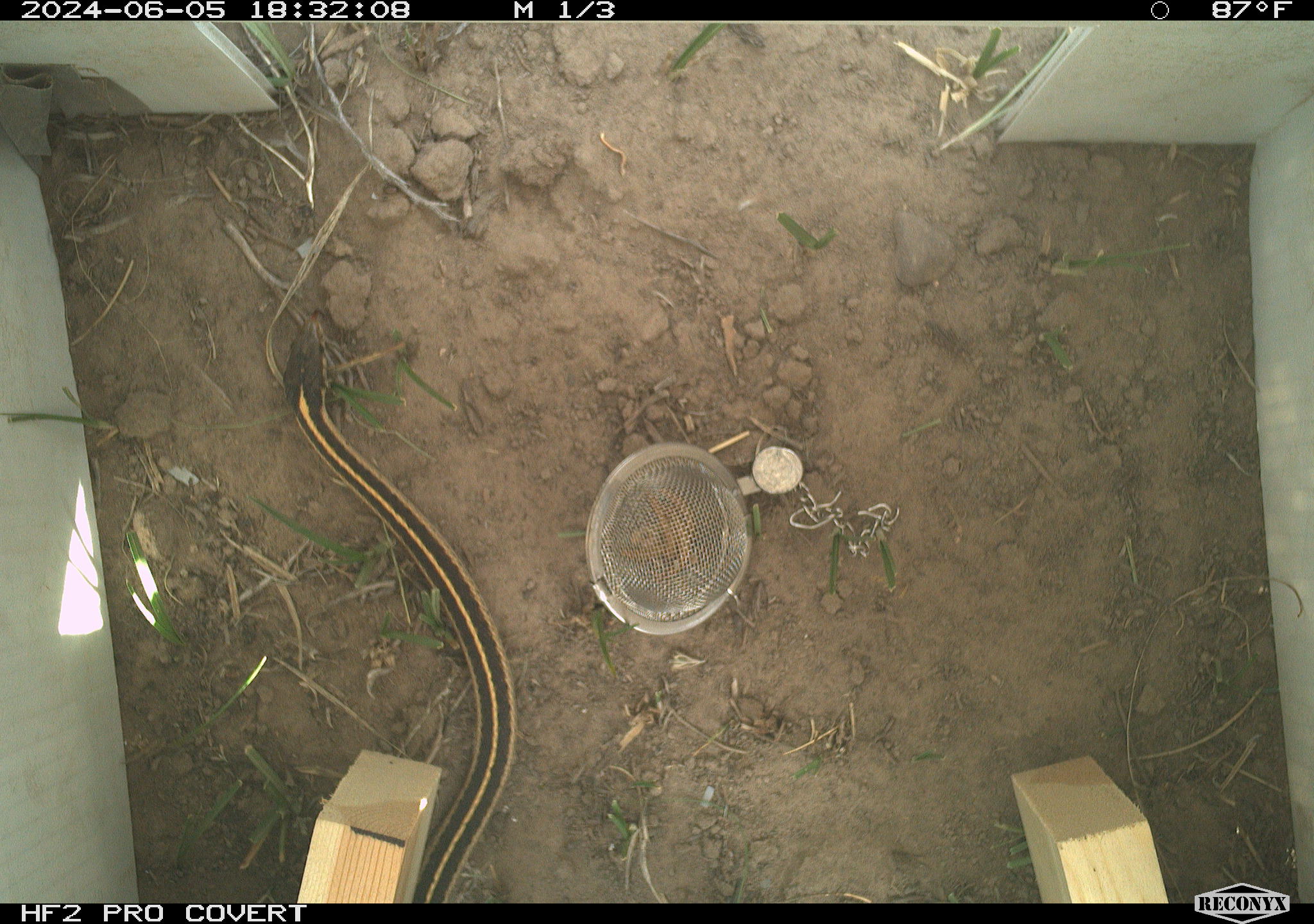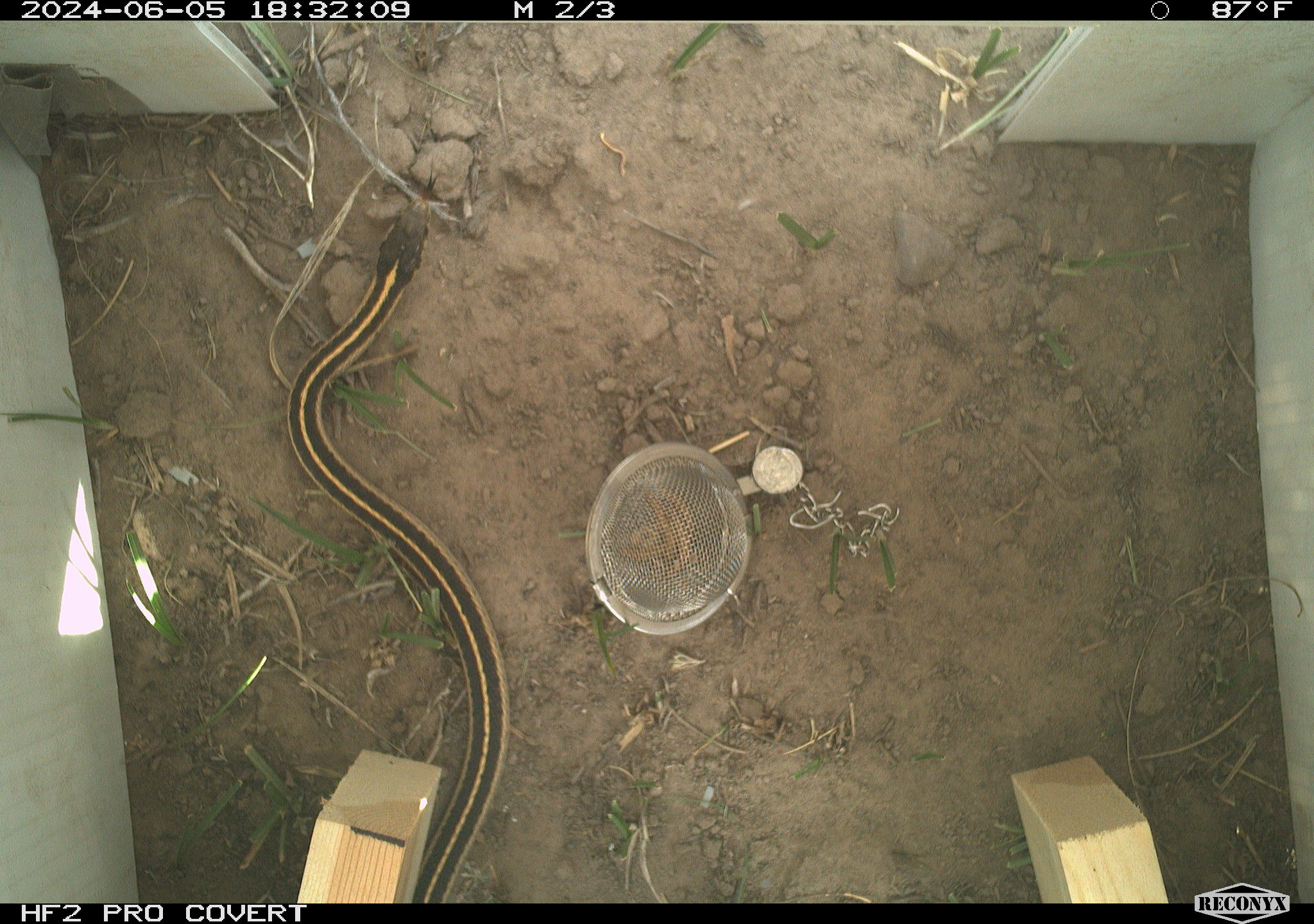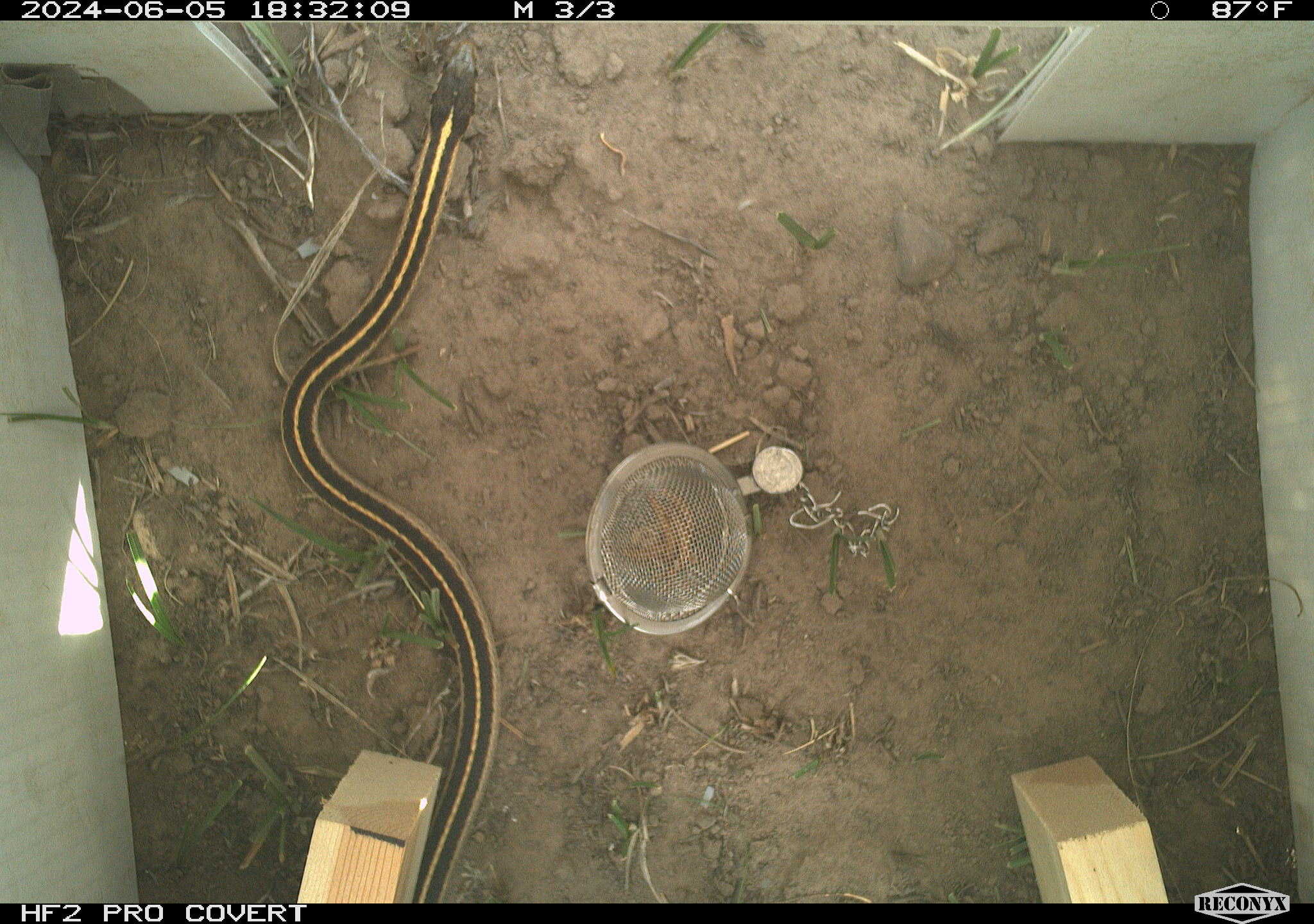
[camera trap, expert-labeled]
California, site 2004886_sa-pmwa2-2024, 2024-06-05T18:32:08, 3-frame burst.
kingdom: Animalia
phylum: Chordata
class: Reptilia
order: Squamata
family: Colubridae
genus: Thamnophis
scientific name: Thamnophis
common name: american gartersnakes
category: thamnophis species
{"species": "thamnophis species (american gartersnakes) (Thamnophis)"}